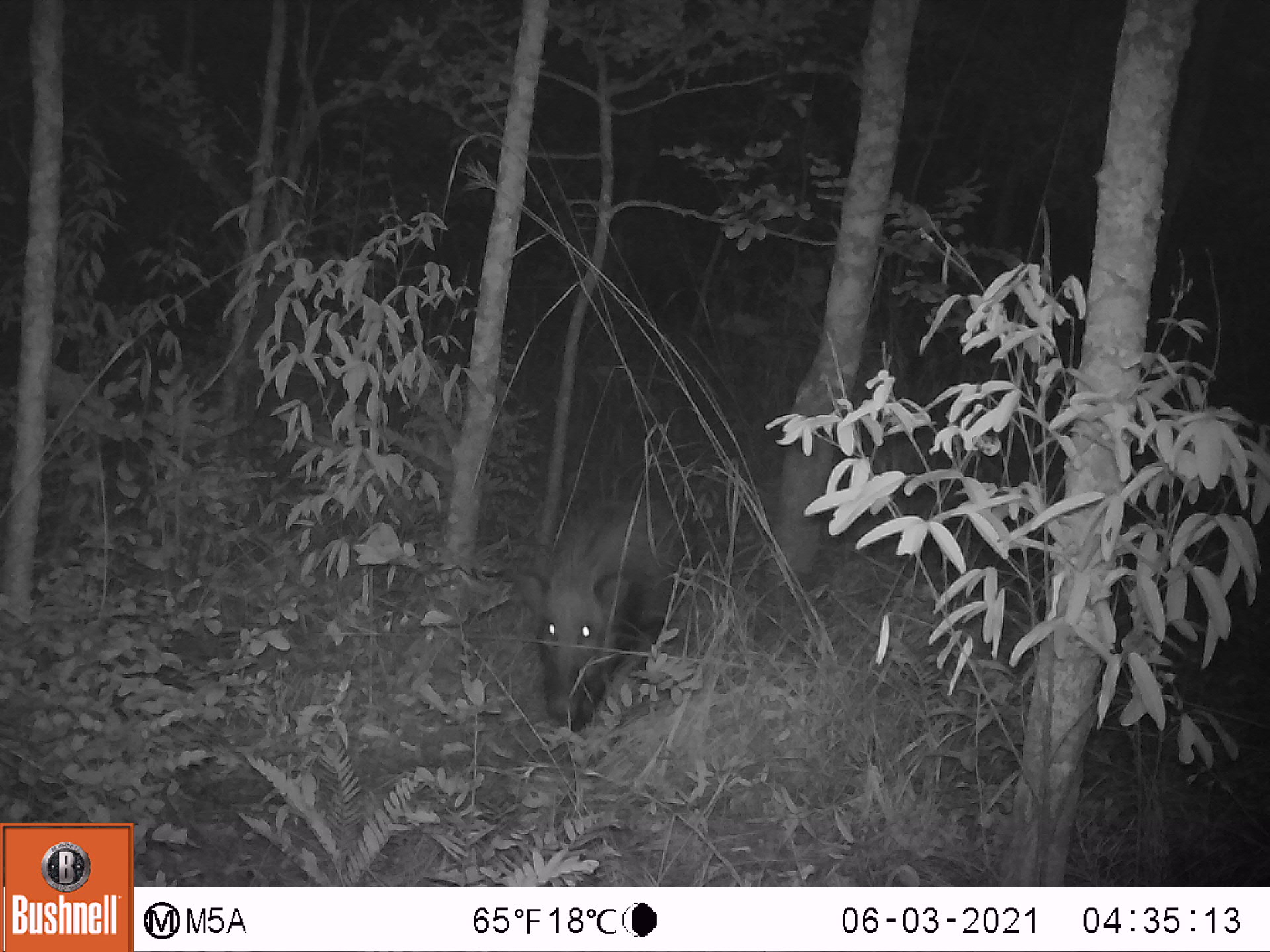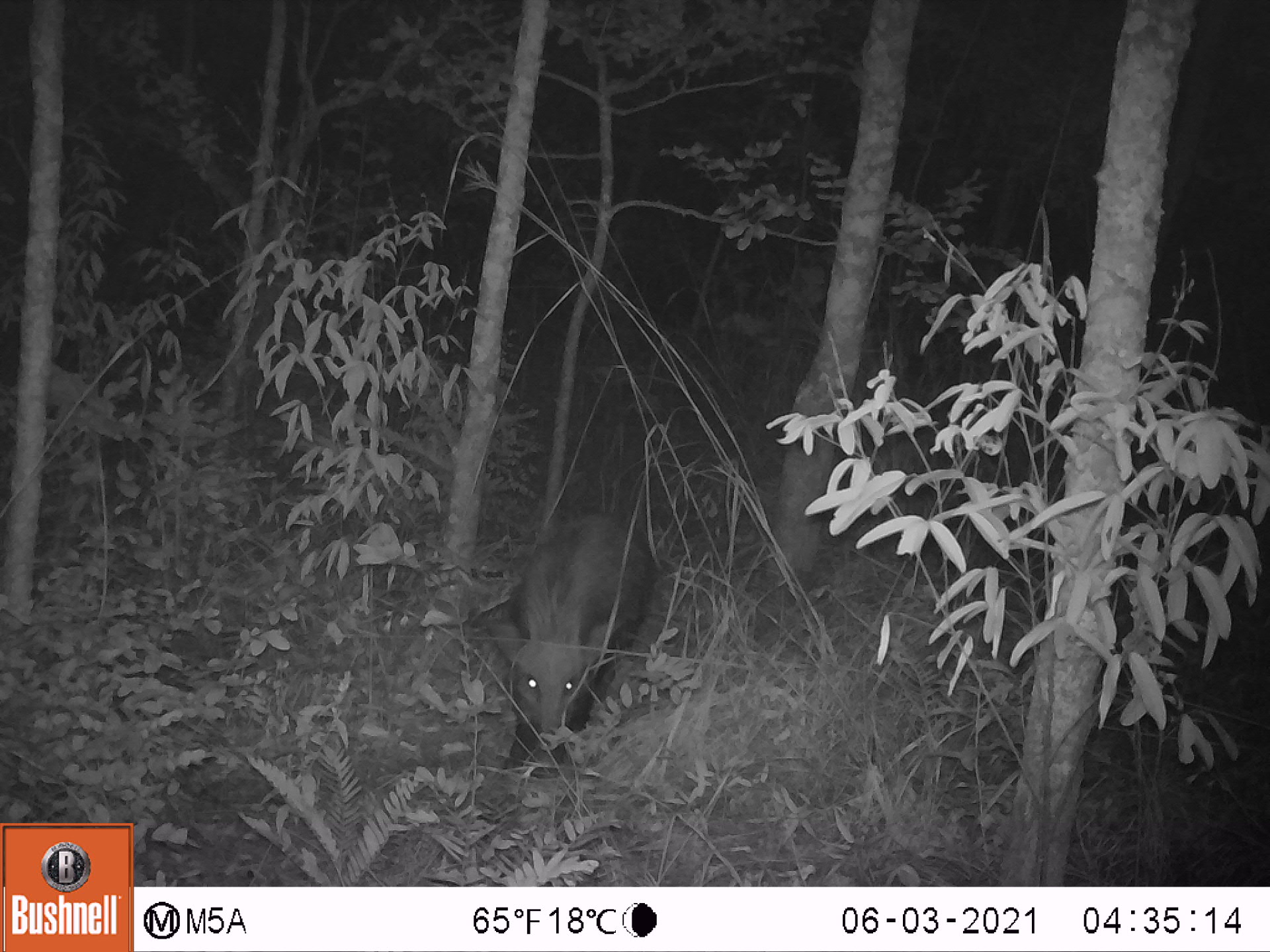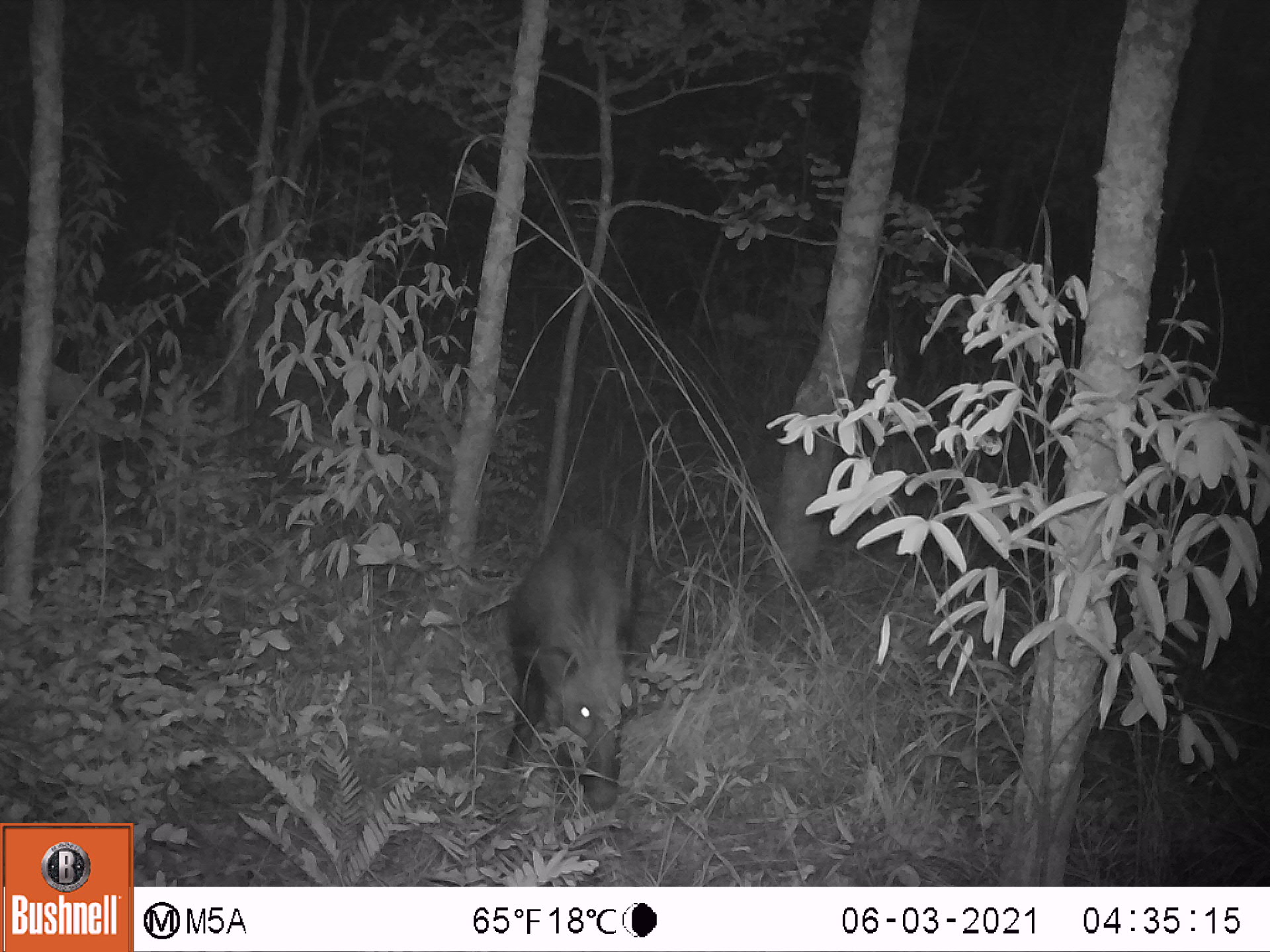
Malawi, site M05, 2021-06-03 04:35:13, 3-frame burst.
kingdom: Animalia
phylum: Chordata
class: Mammalia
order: Artiodactyla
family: Suidae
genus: Potamochoerus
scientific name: Potamochoerus larvatus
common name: bushpig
Bushpig (Potamochoerus larvatus), count 1.